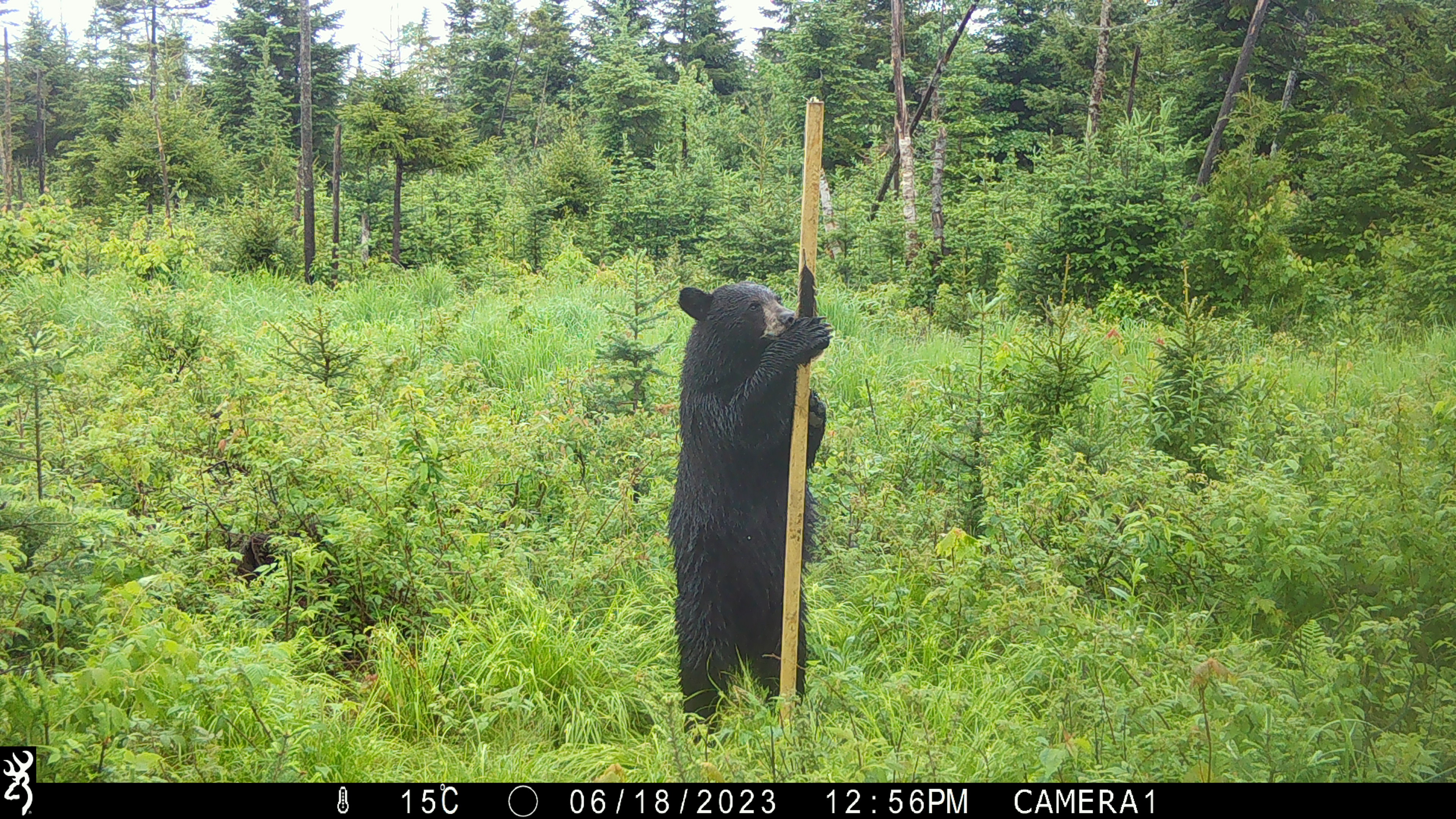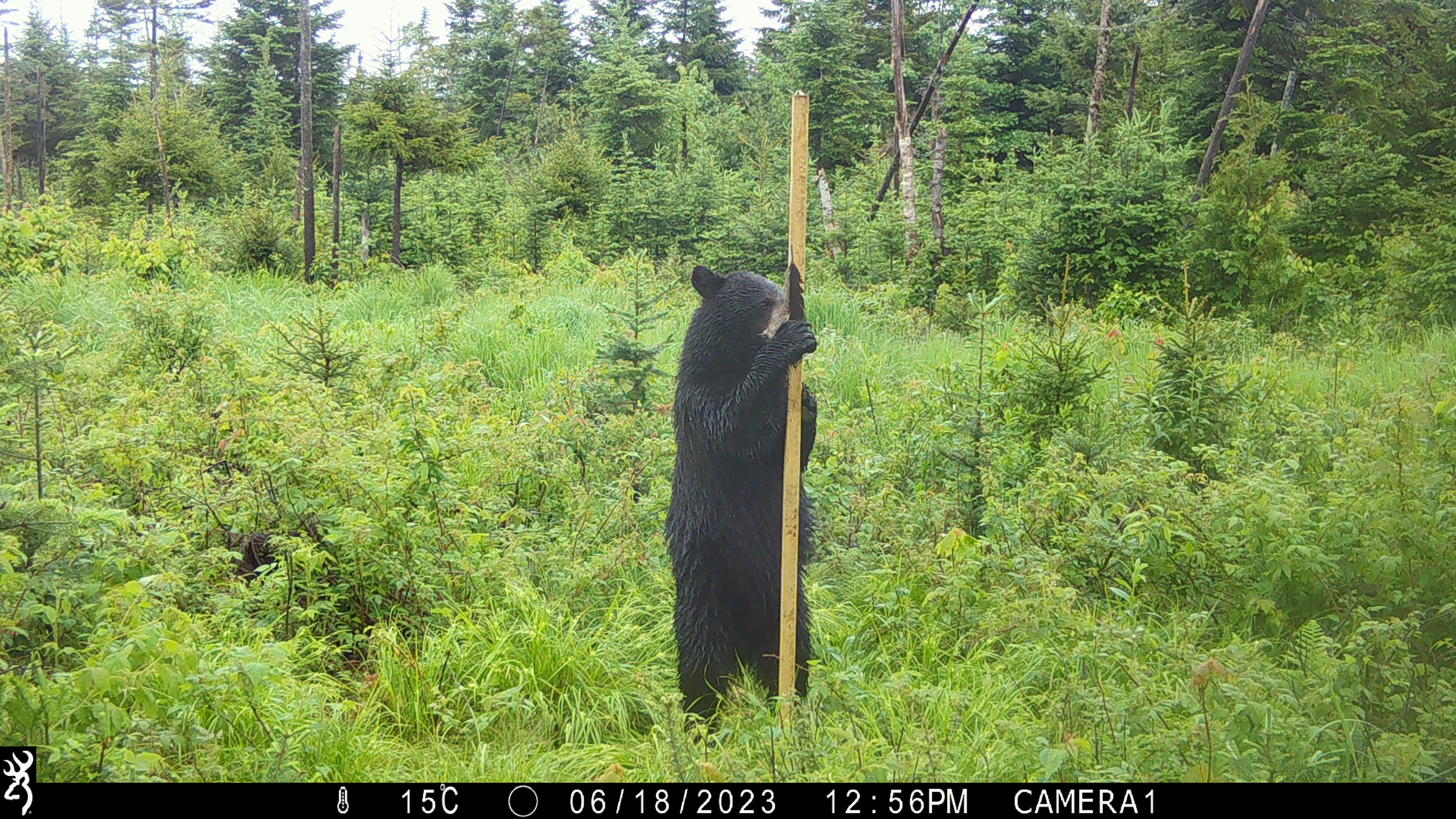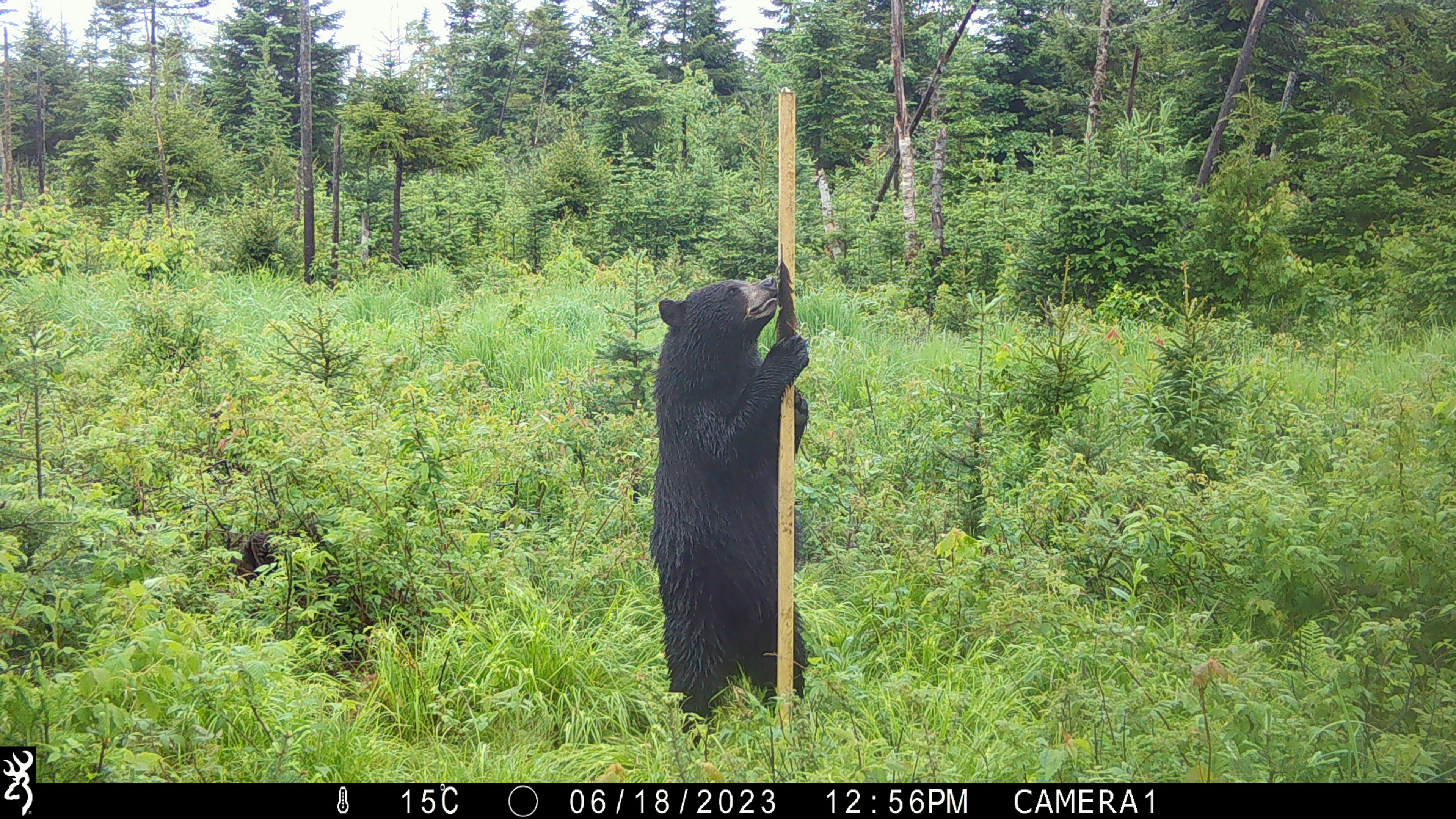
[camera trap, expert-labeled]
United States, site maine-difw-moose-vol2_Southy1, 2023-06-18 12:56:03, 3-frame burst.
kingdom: Animalia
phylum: Chordata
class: Mammalia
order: Carnivora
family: Ursidae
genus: Ursus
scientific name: Ursus americanus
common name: black bear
Black bear (Ursus americanus).